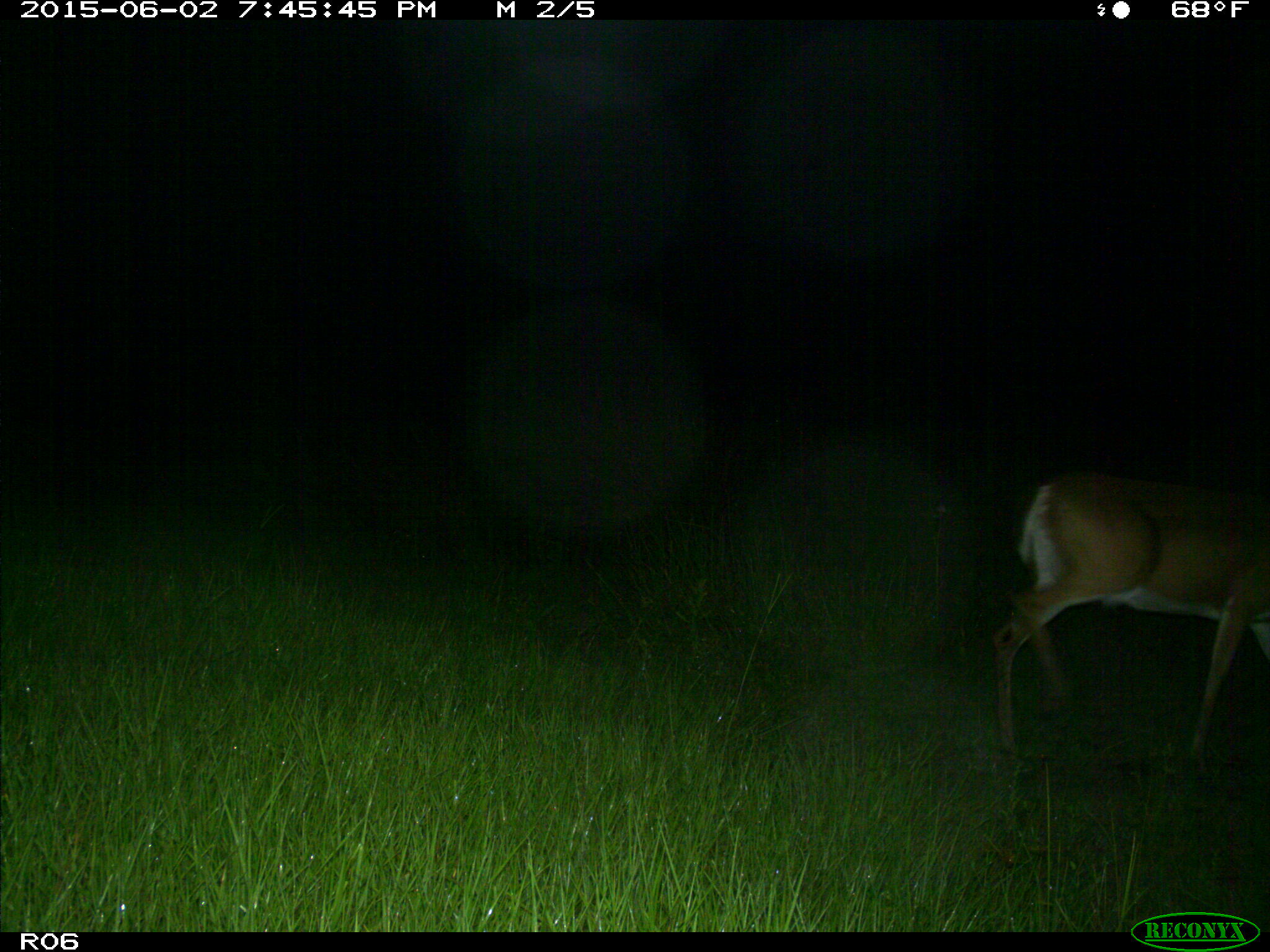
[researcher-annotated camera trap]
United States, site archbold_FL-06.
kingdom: Animalia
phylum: Chordata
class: Mammalia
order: Artiodactyla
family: Cervidae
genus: Odocoileus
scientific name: Odocoileus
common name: deer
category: unidentified deer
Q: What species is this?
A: Unidentified deer (deer) (Odocoileus).